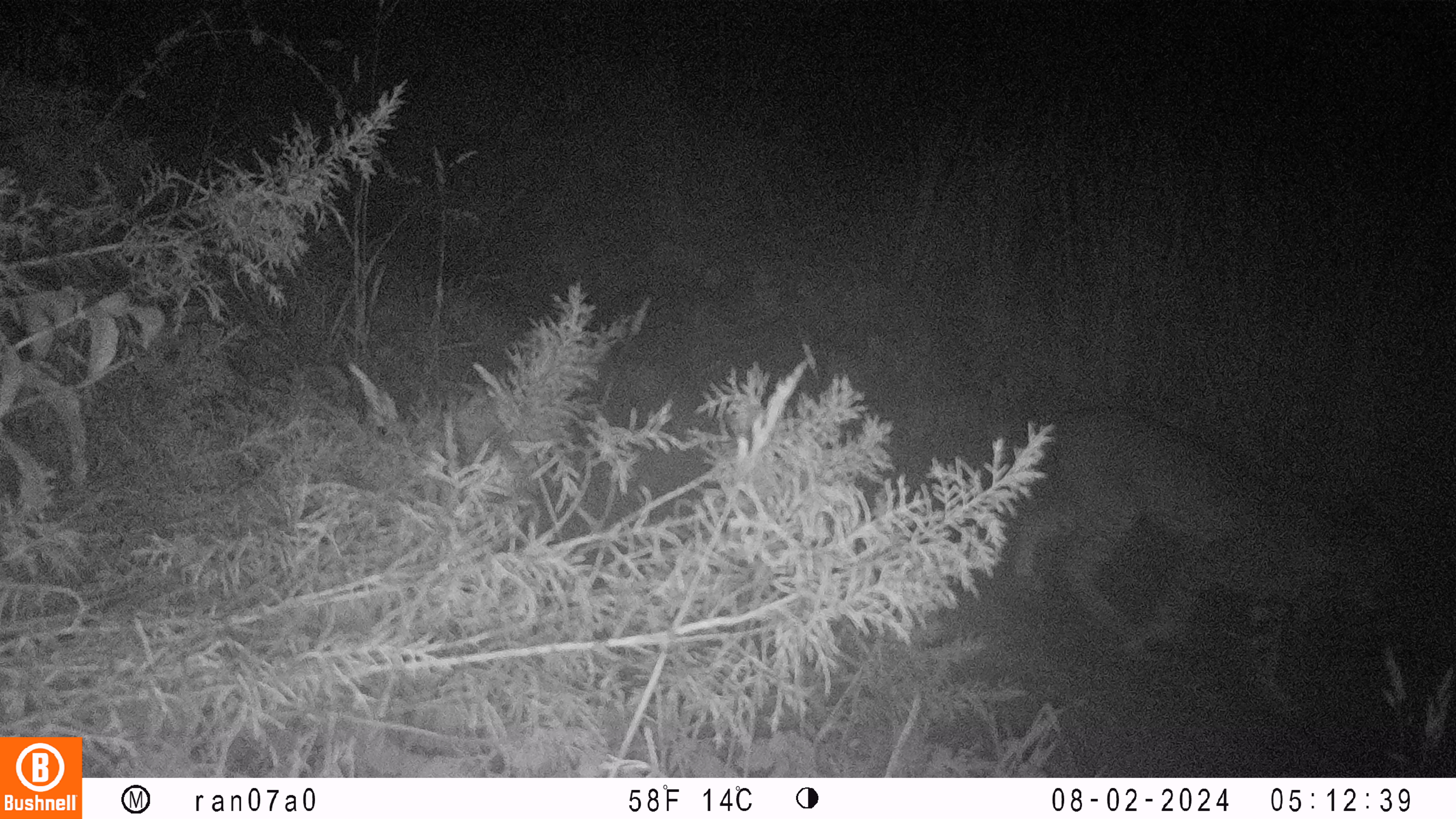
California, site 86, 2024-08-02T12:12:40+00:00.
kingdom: Animalia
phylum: Chordata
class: Mammalia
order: Carnivora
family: Felidae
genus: Lynx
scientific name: Lynx rufus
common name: bobcat